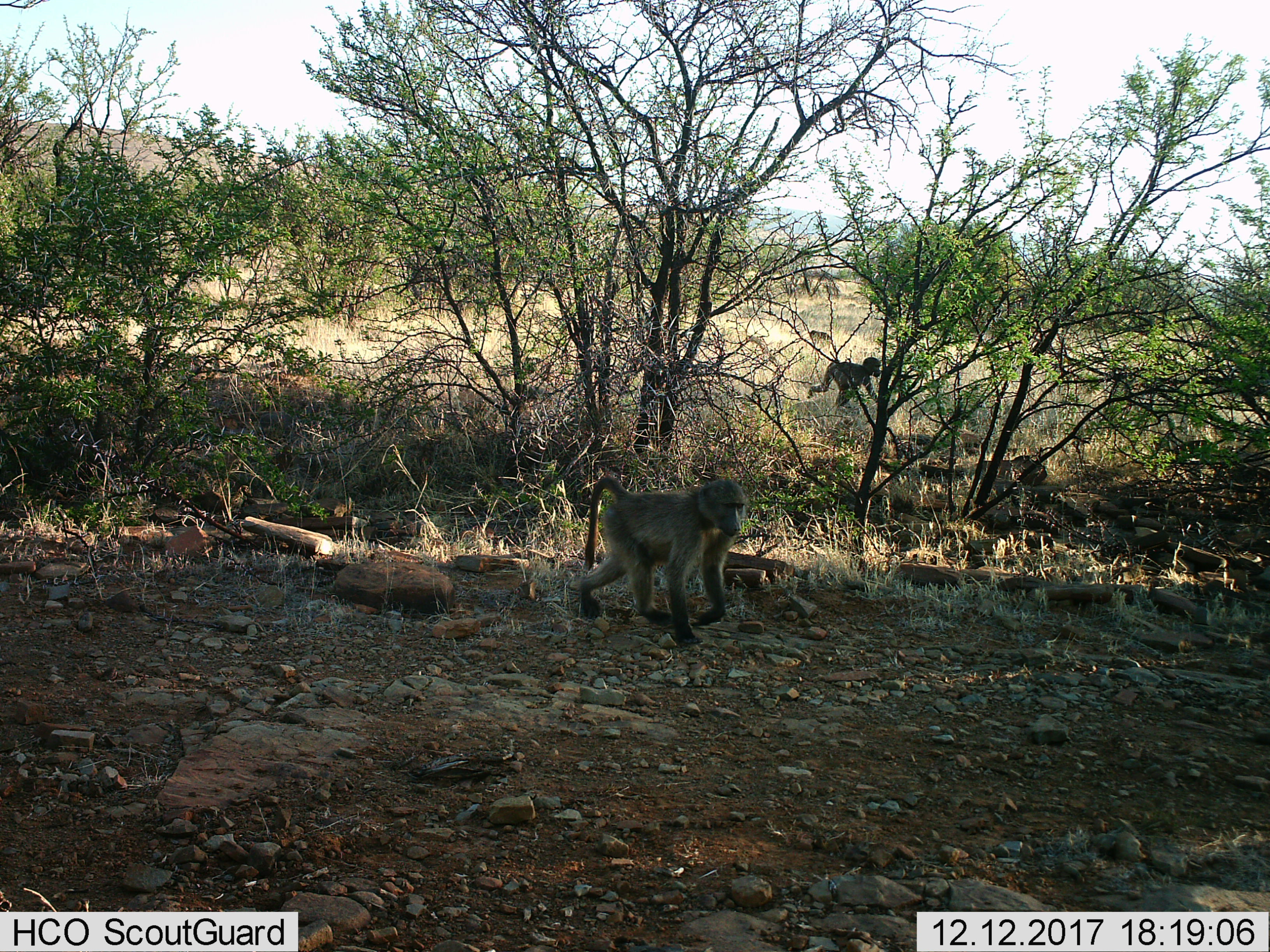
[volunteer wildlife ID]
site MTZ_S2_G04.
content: unidentified animal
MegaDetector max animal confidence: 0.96